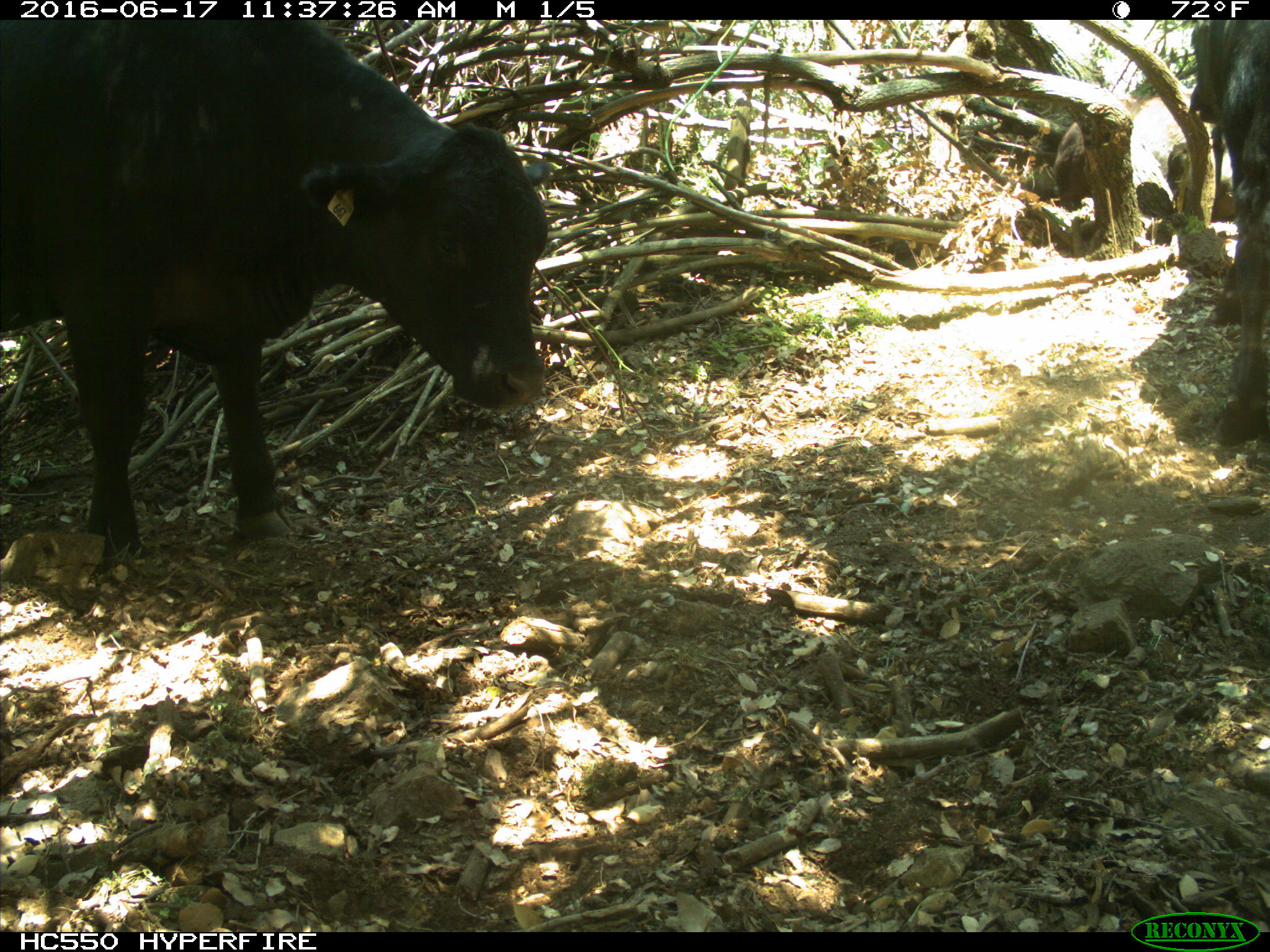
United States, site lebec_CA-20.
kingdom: Animalia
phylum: Chordata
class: Mammalia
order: Artiodactyla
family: Bovidae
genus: Bos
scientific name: Bos taurus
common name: domestic cow